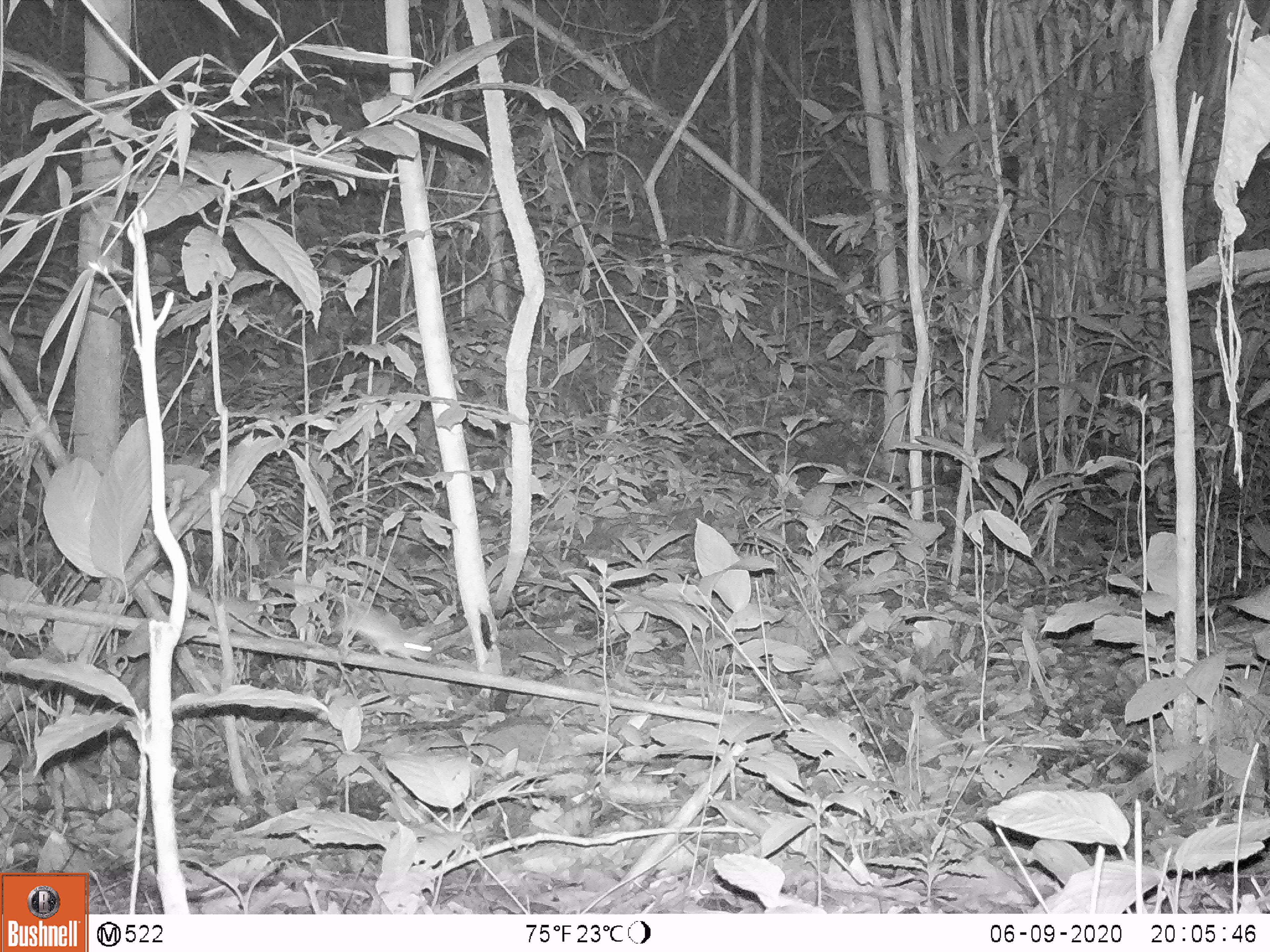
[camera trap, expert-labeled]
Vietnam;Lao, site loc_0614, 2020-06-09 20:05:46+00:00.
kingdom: Animalia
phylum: Chordata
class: Mammalia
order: Rodentia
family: Muridae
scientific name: Muridae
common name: old-world mice and rats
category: unidentified murid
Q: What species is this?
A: Unidentified murid (old-world mice and rats) (Muridae).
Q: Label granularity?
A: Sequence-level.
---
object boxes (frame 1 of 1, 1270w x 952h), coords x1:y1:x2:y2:
unidentified murid: 295:582:432:661